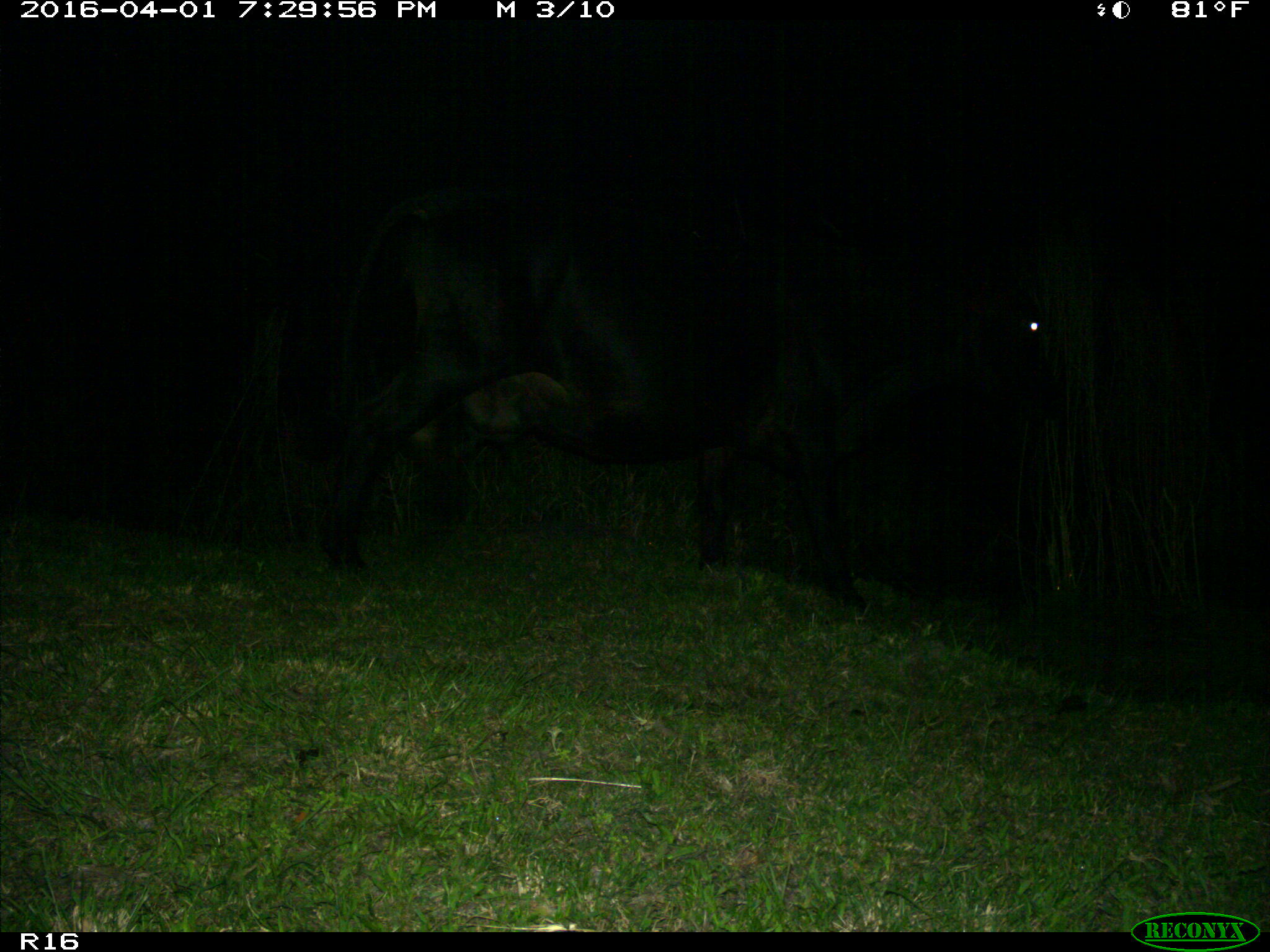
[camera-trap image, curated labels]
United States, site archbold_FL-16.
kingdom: Animalia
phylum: Chordata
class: Mammalia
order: Artiodactyla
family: Bovidae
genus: Bos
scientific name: Bos taurus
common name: domestic cow